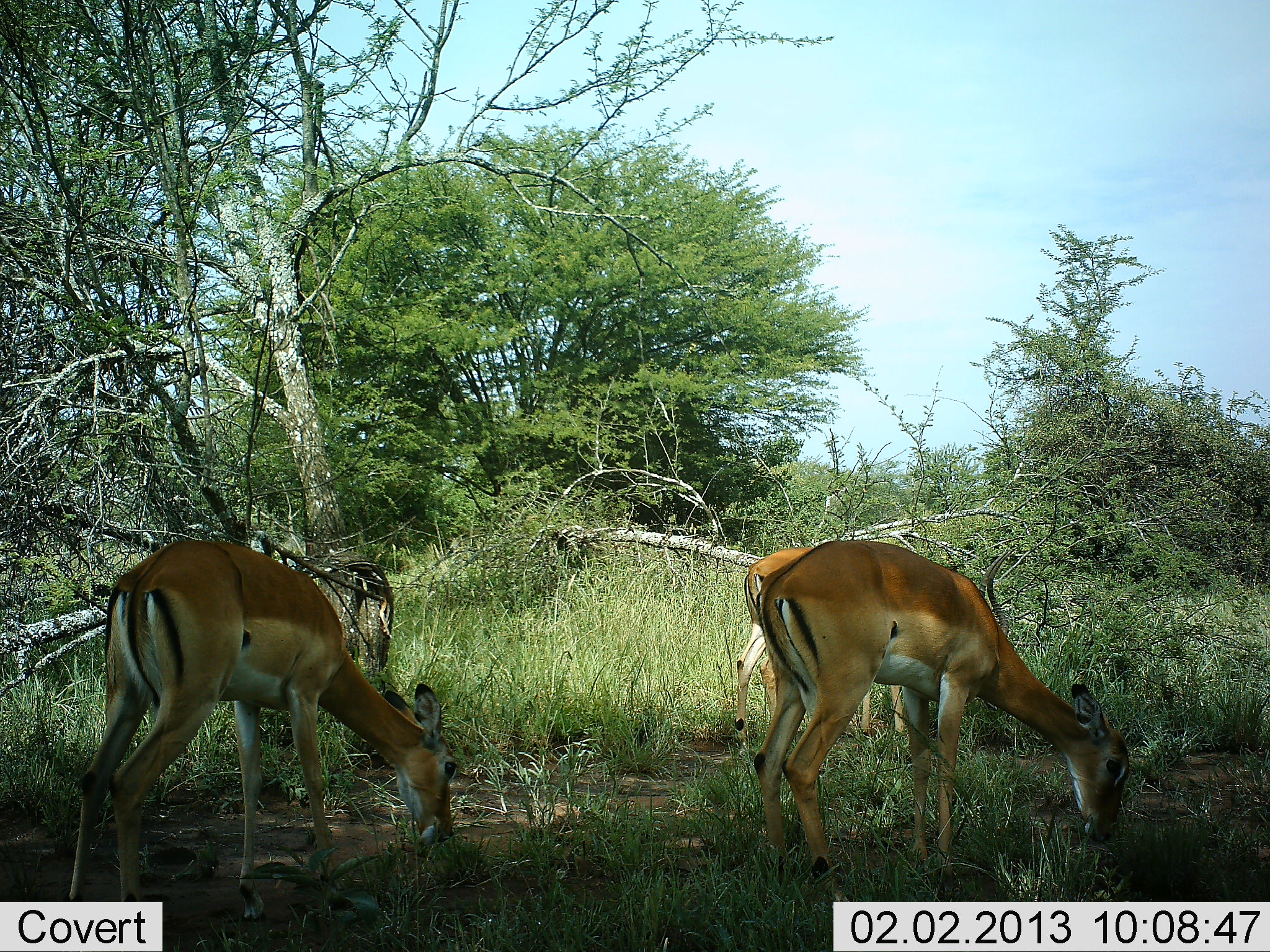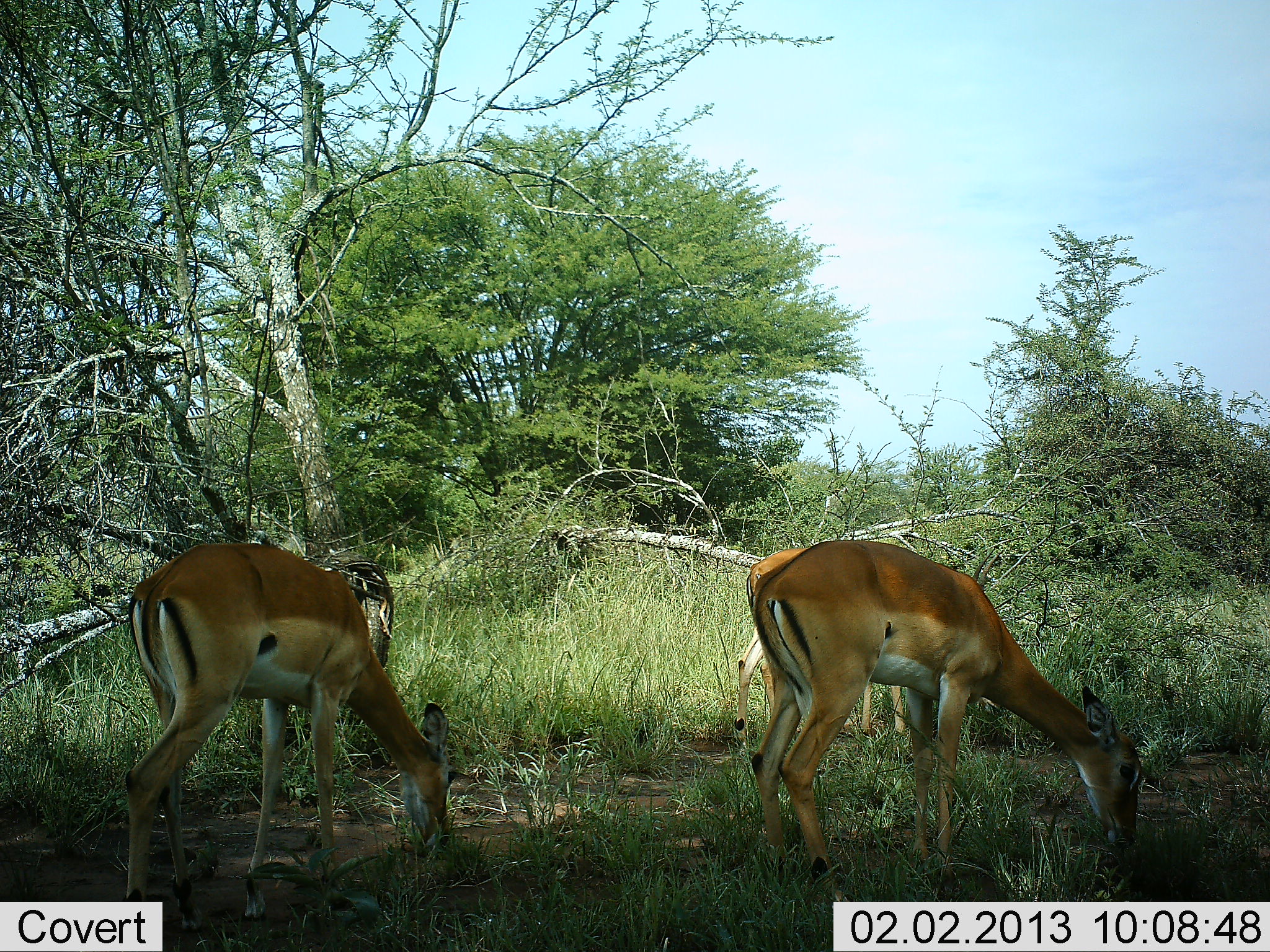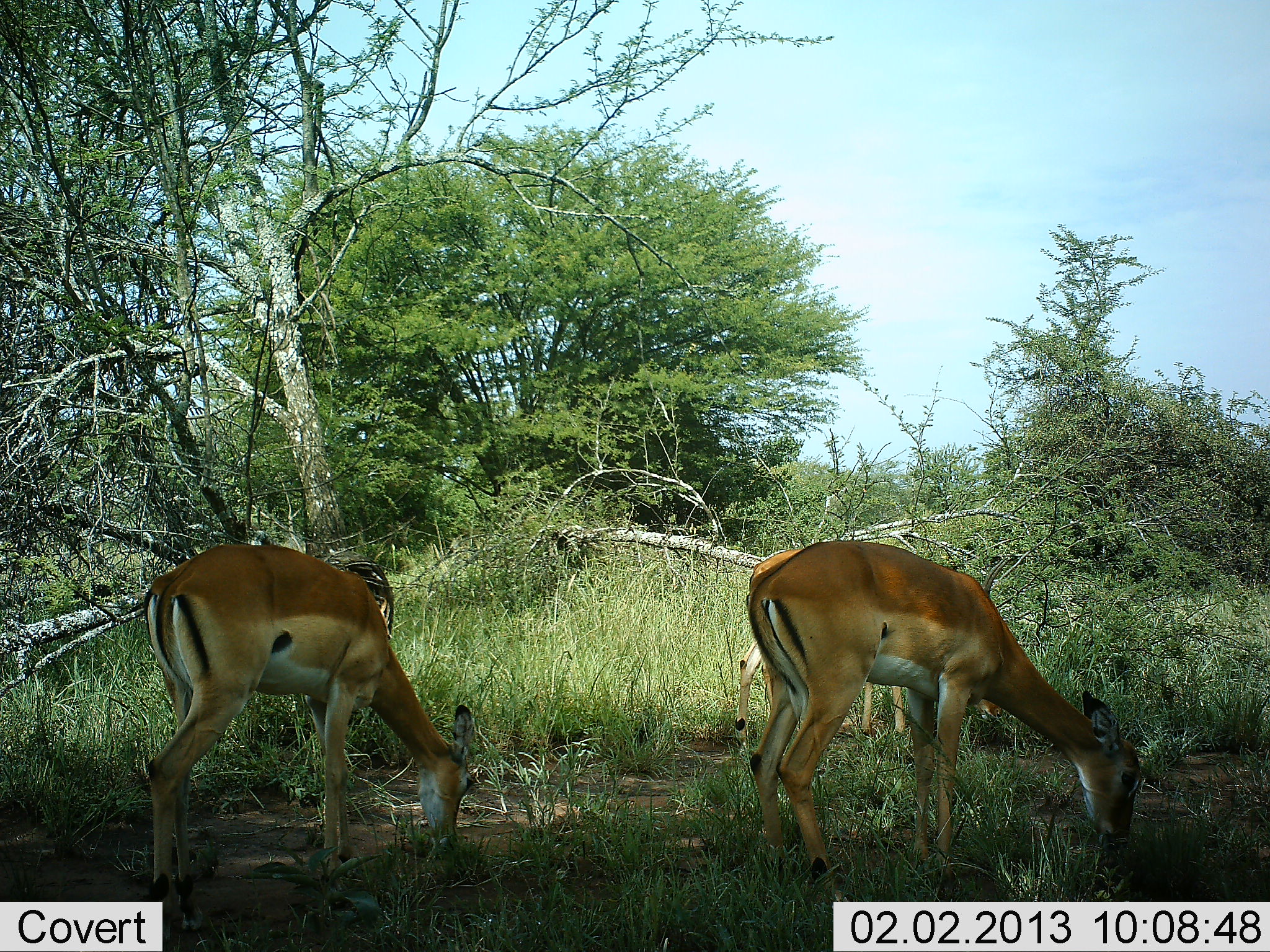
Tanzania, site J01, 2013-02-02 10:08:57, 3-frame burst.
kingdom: Animalia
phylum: Chordata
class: Mammalia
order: Artiodactyla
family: Bovidae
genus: Aepyceros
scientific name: Aepyceros melampus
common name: impala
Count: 3.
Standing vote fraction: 16%.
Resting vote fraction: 0%.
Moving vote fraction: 0%.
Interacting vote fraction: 0%.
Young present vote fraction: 5%.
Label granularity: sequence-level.